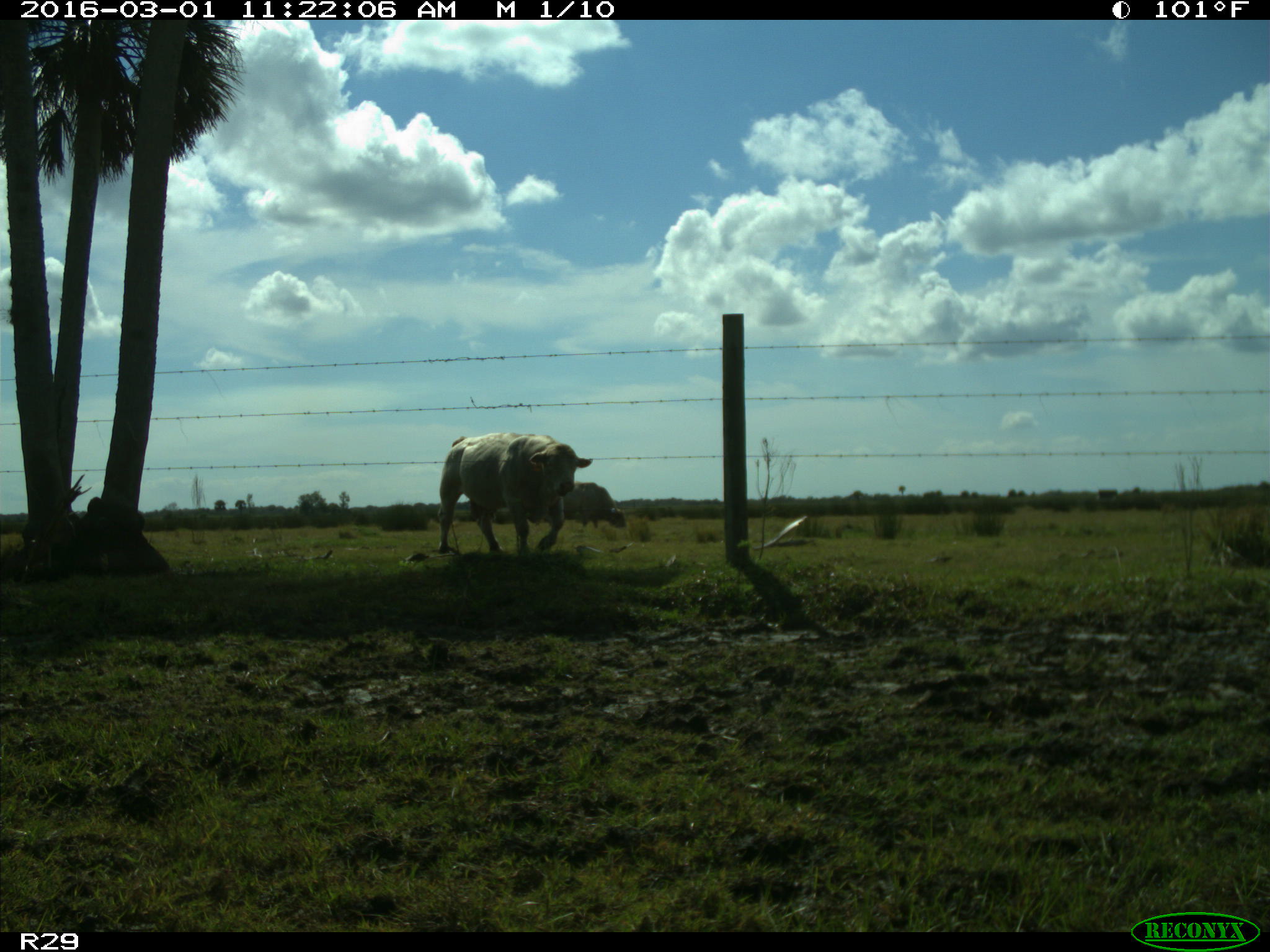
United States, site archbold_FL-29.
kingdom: Animalia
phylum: Chordata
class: Mammalia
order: Artiodactyla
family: Bovidae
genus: Bos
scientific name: Bos taurus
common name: domestic cow